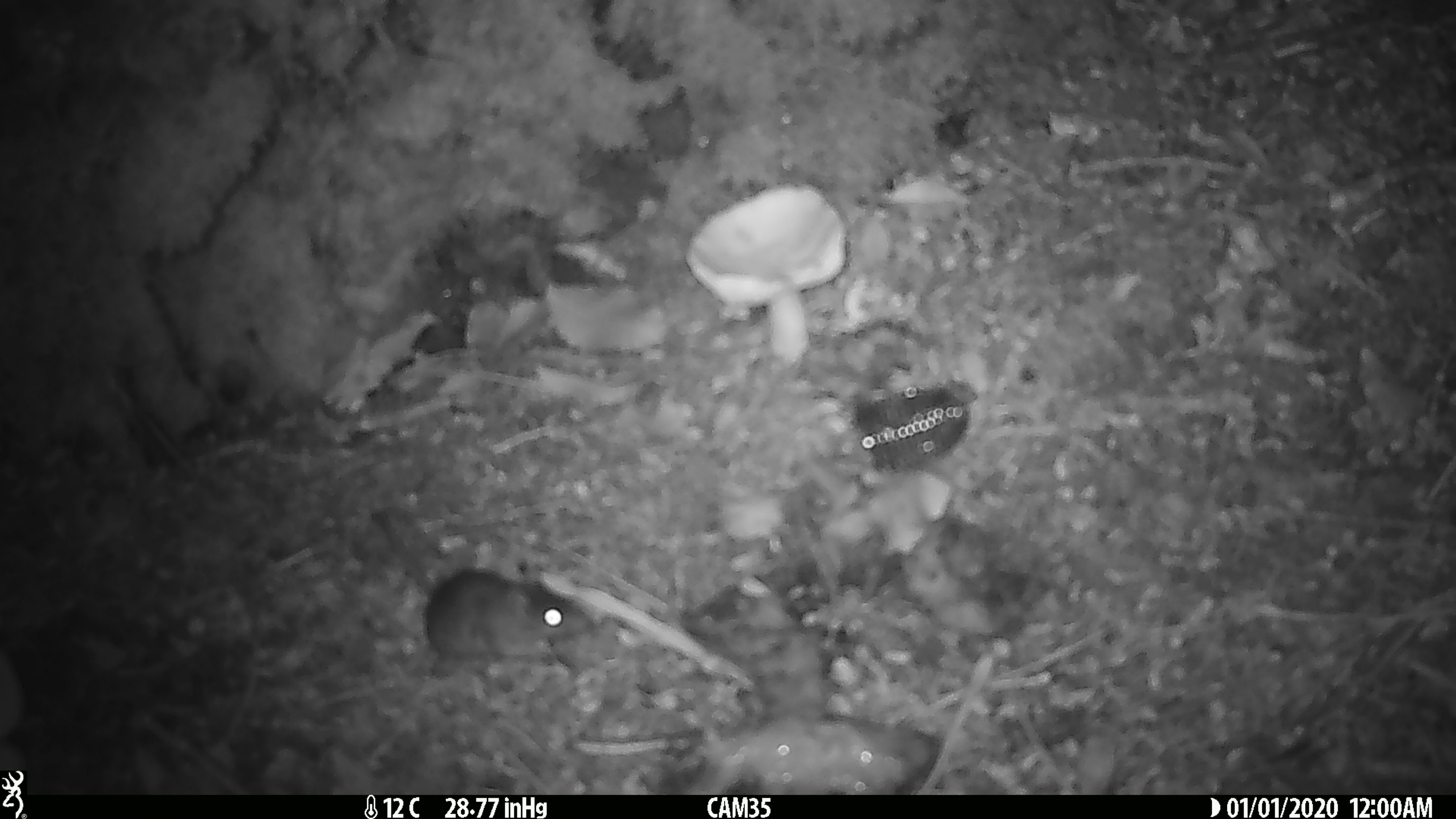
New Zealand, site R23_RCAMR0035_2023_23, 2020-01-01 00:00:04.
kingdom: Animalia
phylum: Chordata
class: Mammalia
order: Rodentia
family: Muridae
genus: Mus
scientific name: Mus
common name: mouse